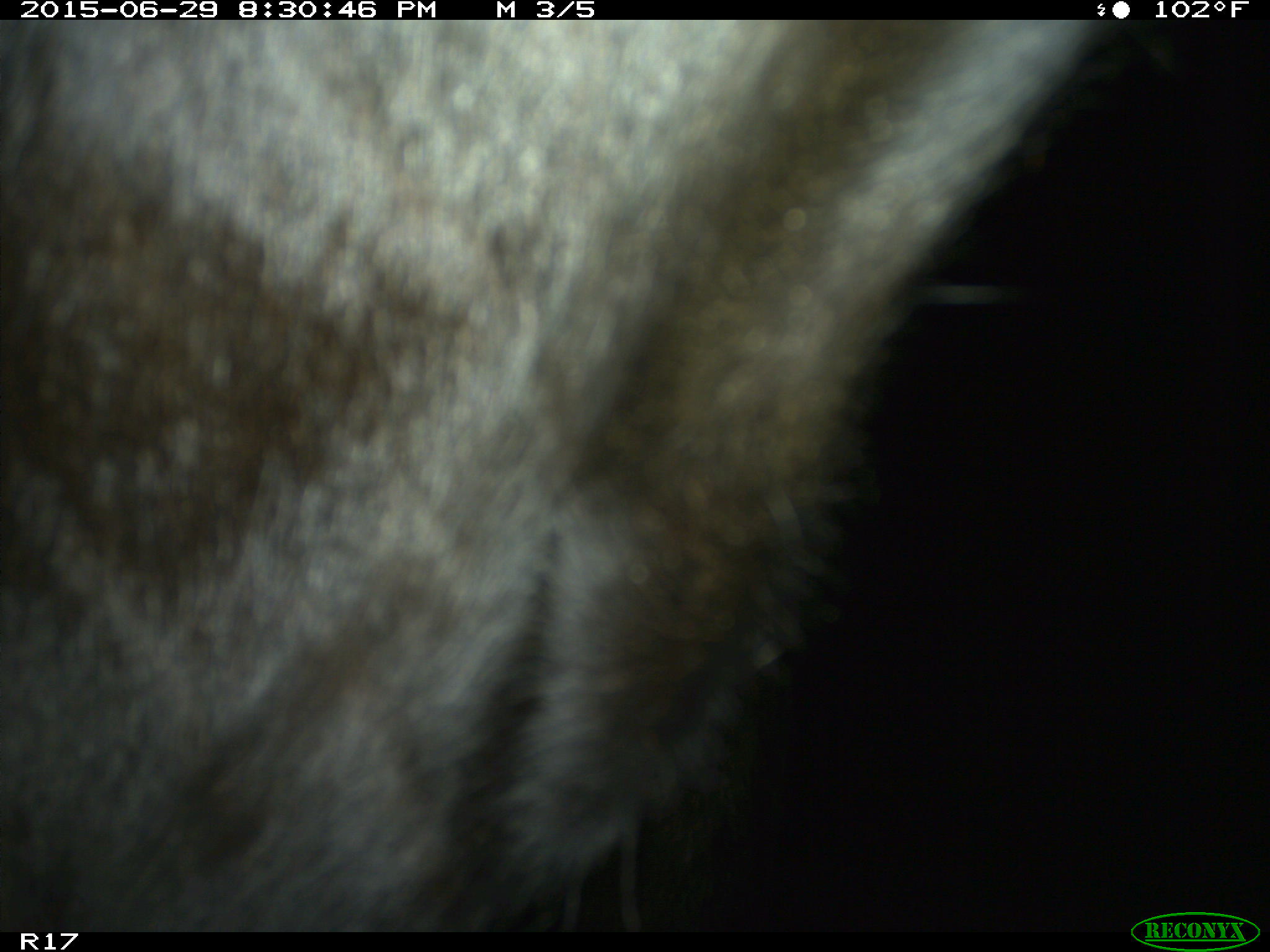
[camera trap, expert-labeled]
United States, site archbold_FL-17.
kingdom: Animalia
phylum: Chordata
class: Mammalia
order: Artiodactyla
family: Bovidae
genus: Bos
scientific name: Bos taurus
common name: domestic cow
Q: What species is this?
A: Bos taurus (domestic cow).